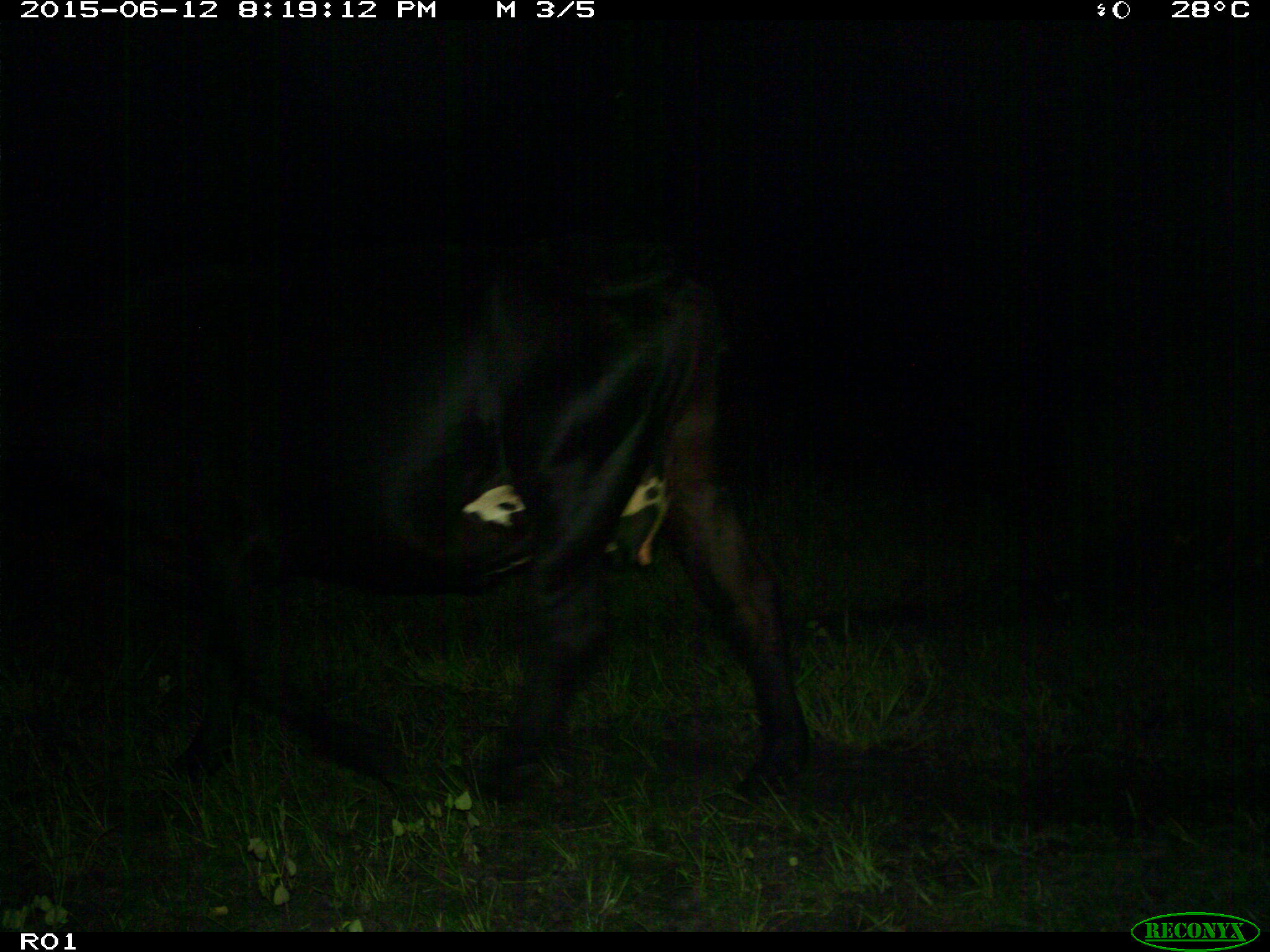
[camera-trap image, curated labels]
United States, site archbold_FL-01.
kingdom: Animalia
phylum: Chordata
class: Mammalia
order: Artiodactyla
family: Bovidae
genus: Bos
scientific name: Bos taurus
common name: domestic cow